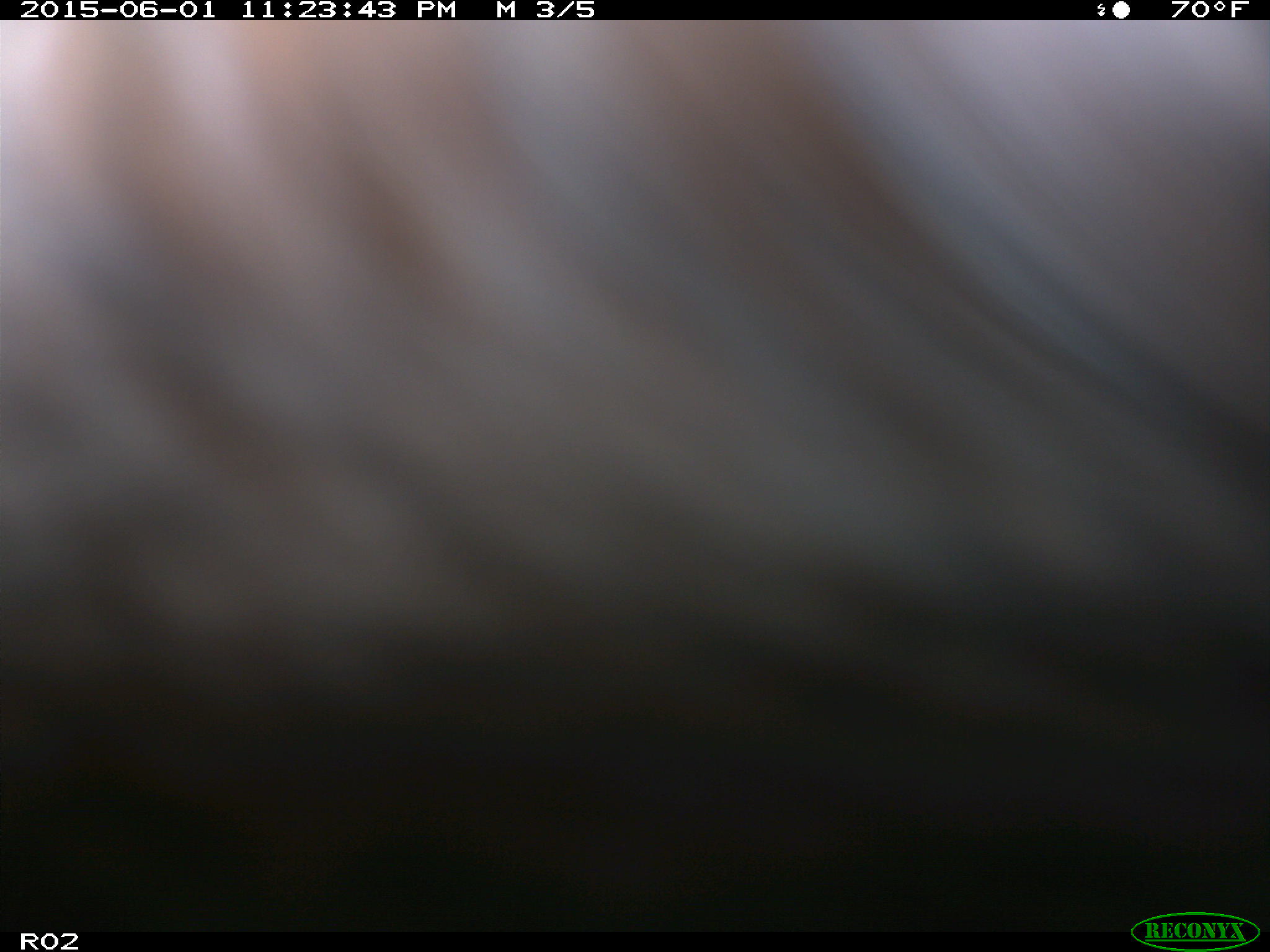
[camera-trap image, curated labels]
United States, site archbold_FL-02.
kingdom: Animalia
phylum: Chordata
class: Mammalia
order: Artiodactyla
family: Bovidae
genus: Bos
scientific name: Bos taurus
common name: domestic cow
Bos taurus (domestic cow).